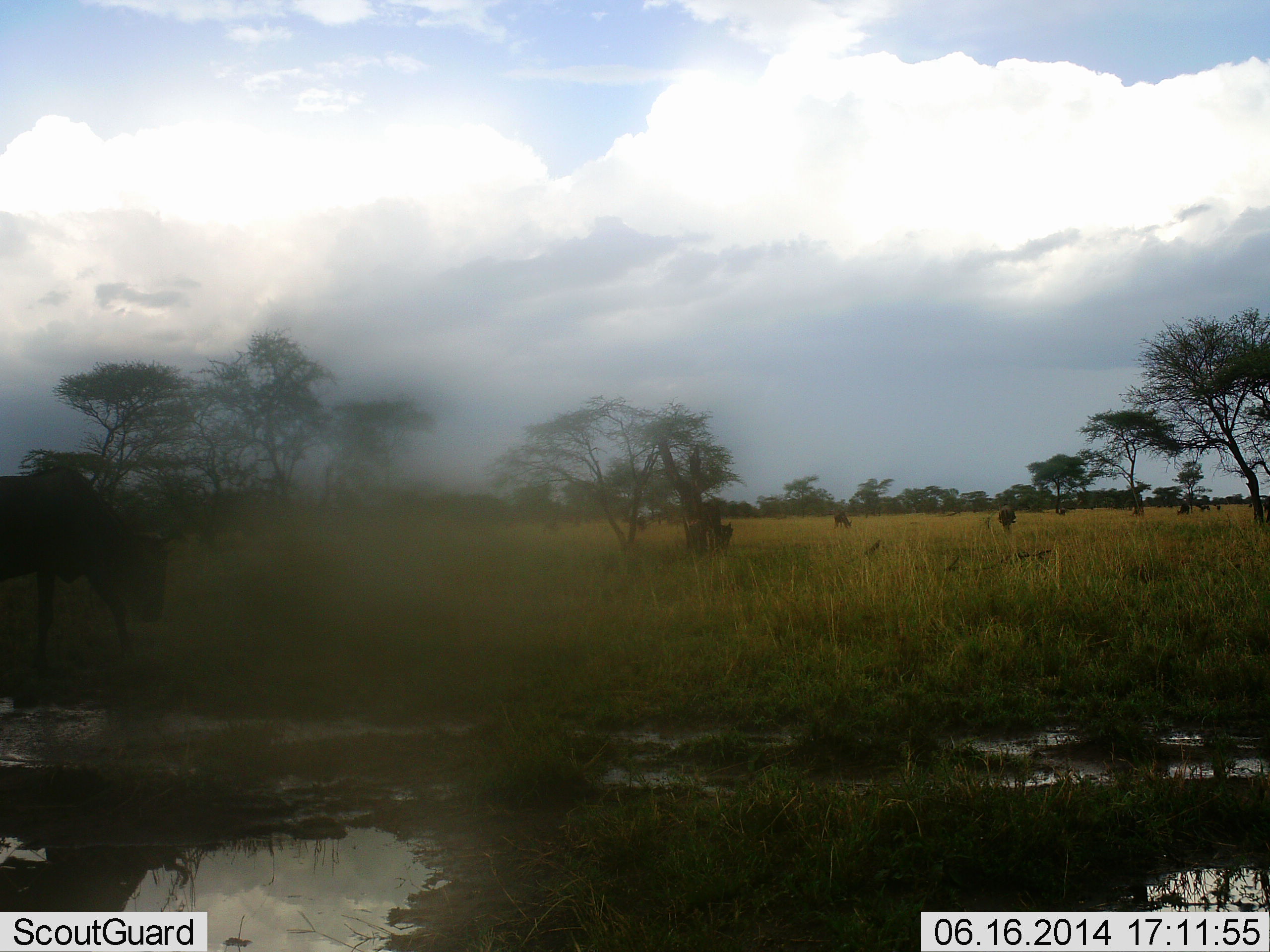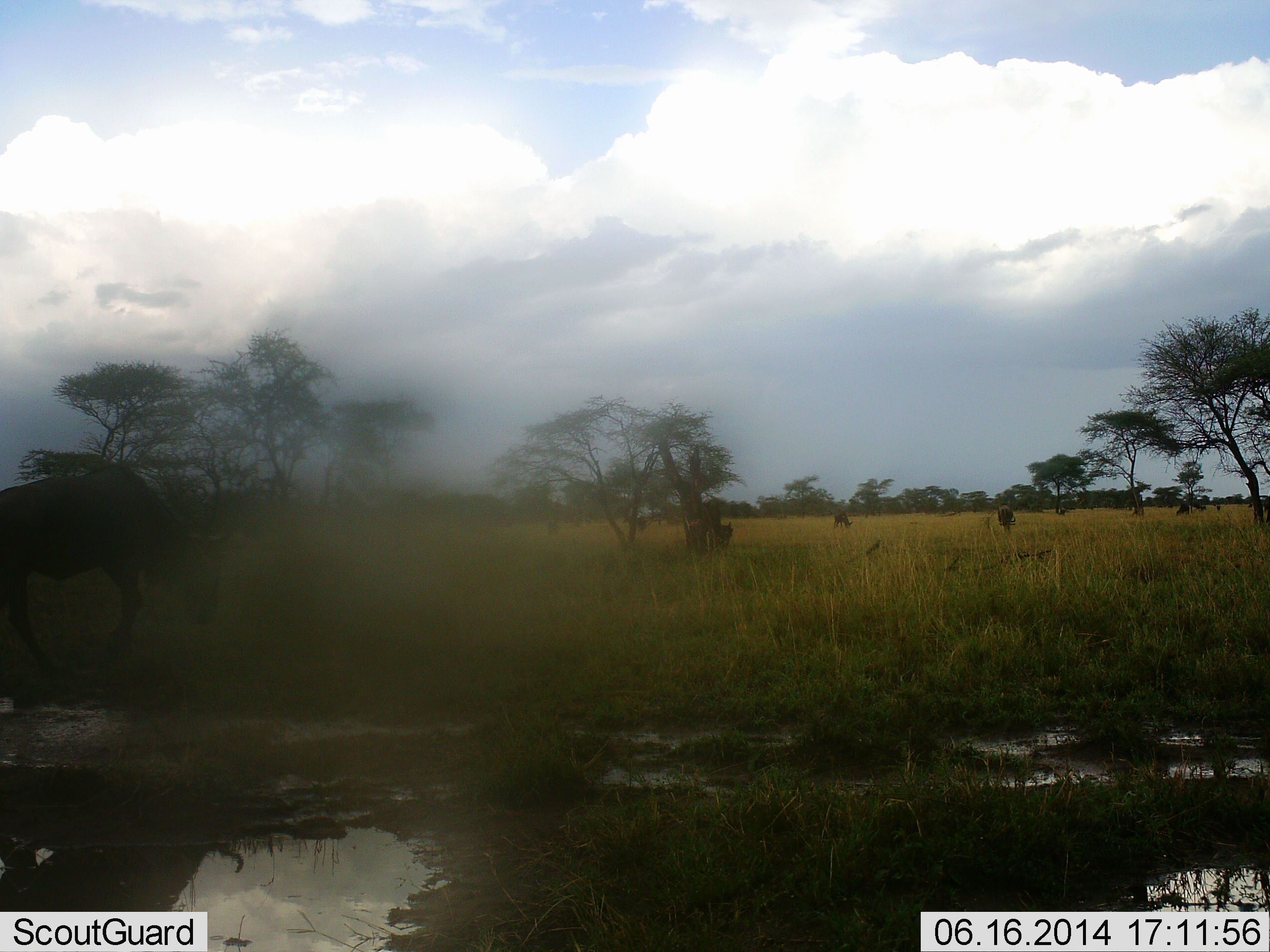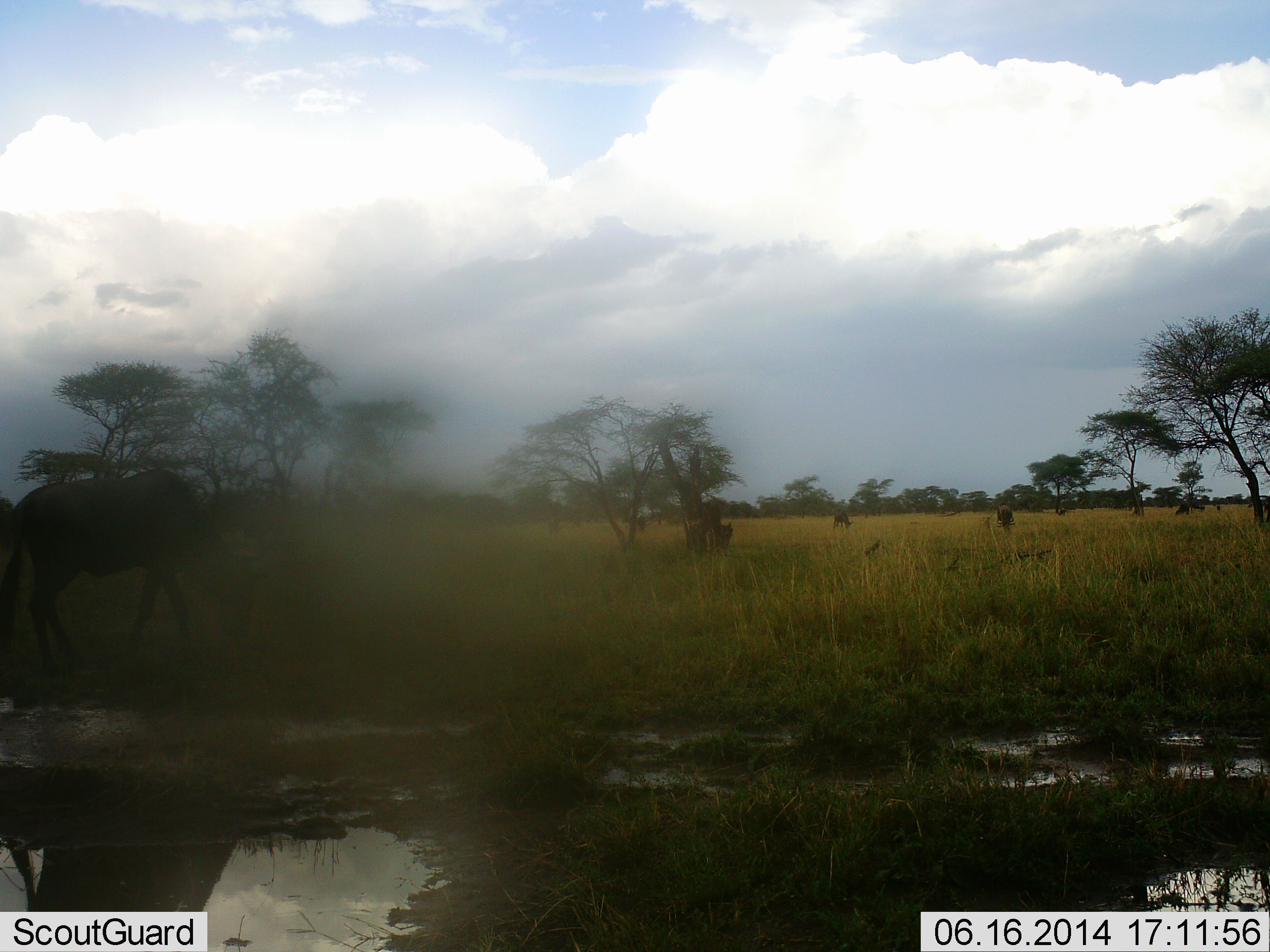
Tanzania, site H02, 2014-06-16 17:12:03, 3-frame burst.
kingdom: Animalia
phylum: Chordata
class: Mammalia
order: Artiodactyla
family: Bovidae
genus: Connochaetes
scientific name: Connochaetes taurinus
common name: blue wildebeest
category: wildebeest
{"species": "wildebeest (blue wildebeest) (Connochaetes taurinus)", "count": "6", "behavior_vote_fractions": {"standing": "40%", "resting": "0%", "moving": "60%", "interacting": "0%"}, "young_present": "0%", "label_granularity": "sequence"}